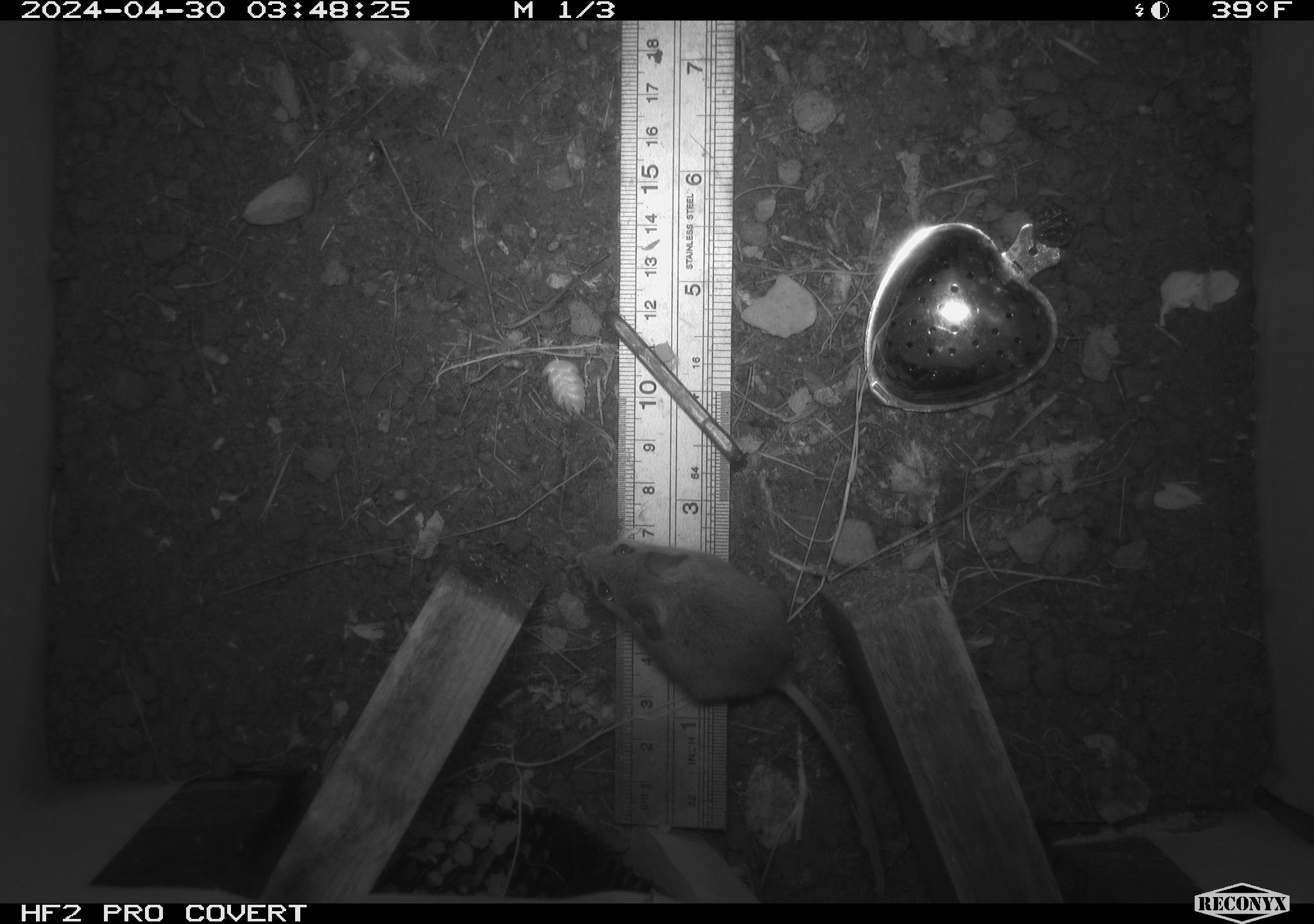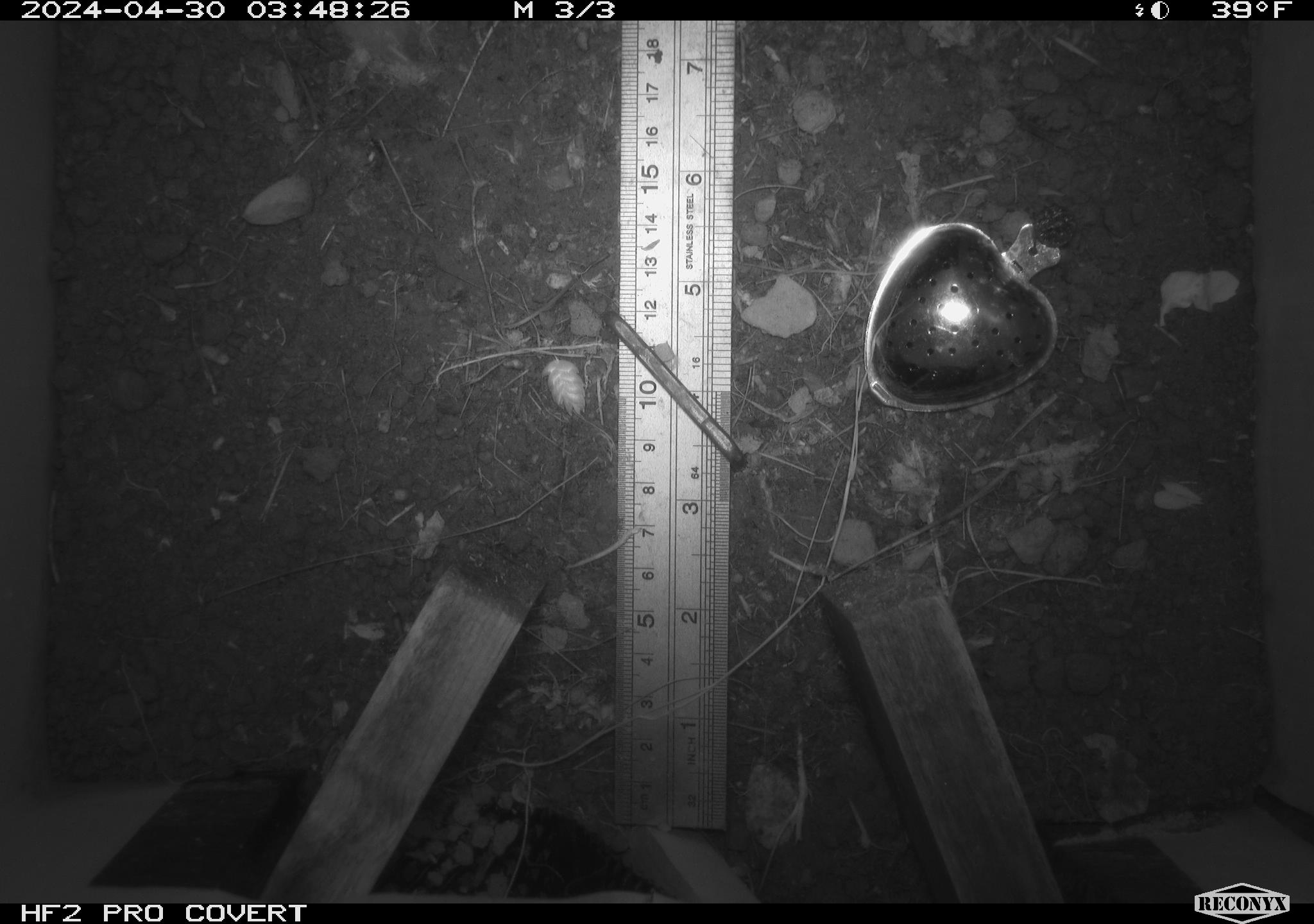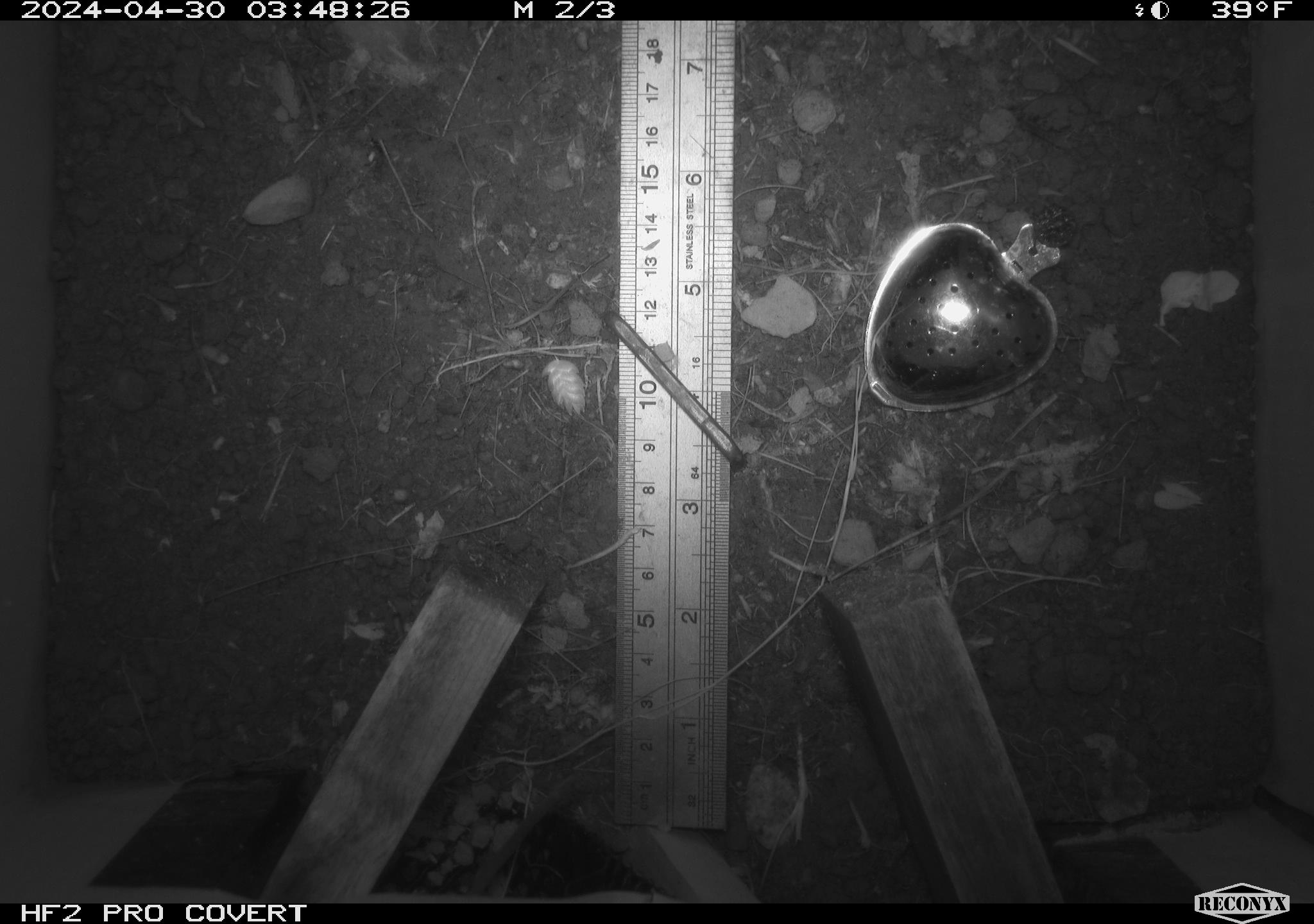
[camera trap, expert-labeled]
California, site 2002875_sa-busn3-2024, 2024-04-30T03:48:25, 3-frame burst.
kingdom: Animalia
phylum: Chordata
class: Mammalia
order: Rodentia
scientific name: Rodentia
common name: mouse species